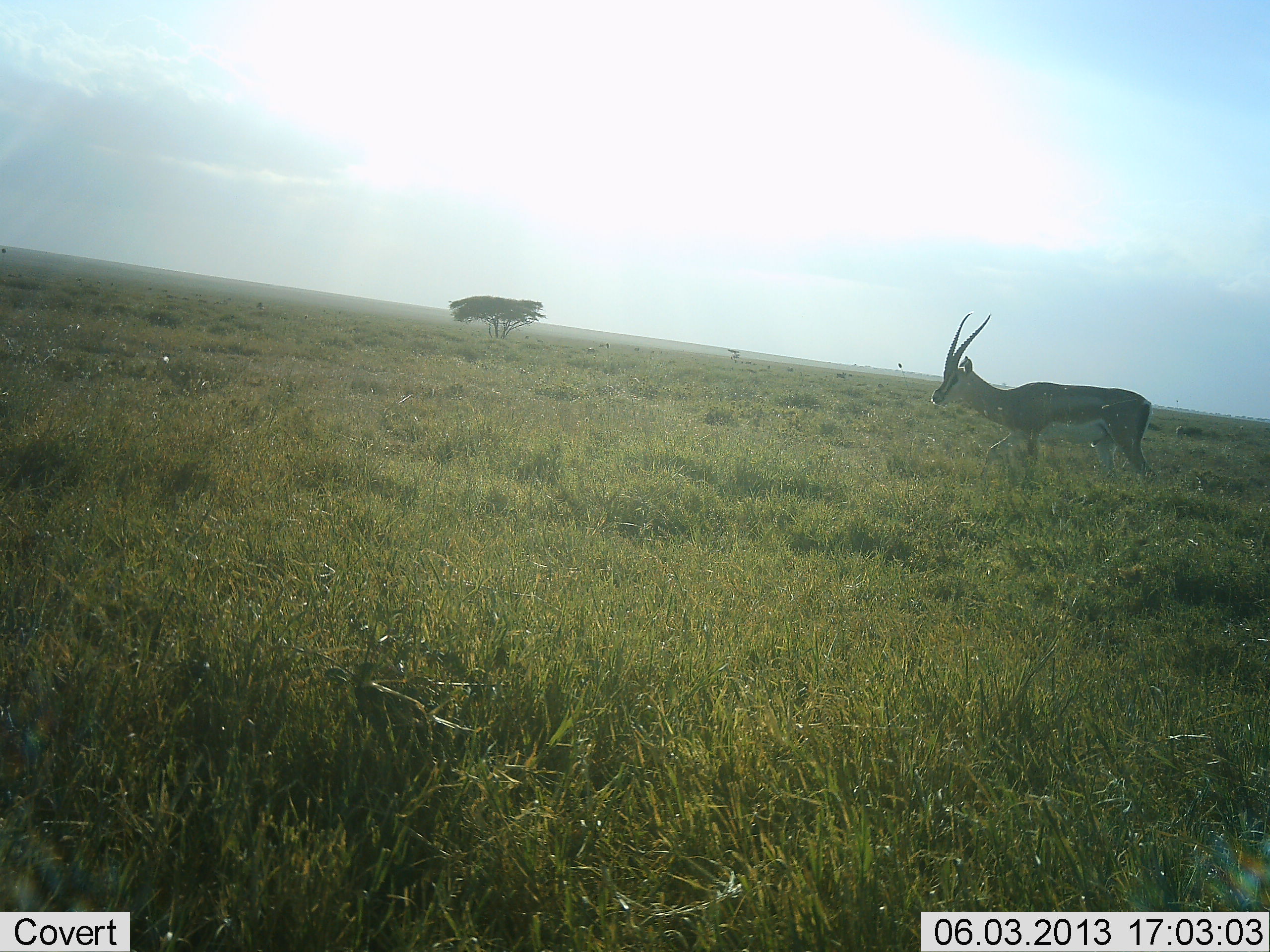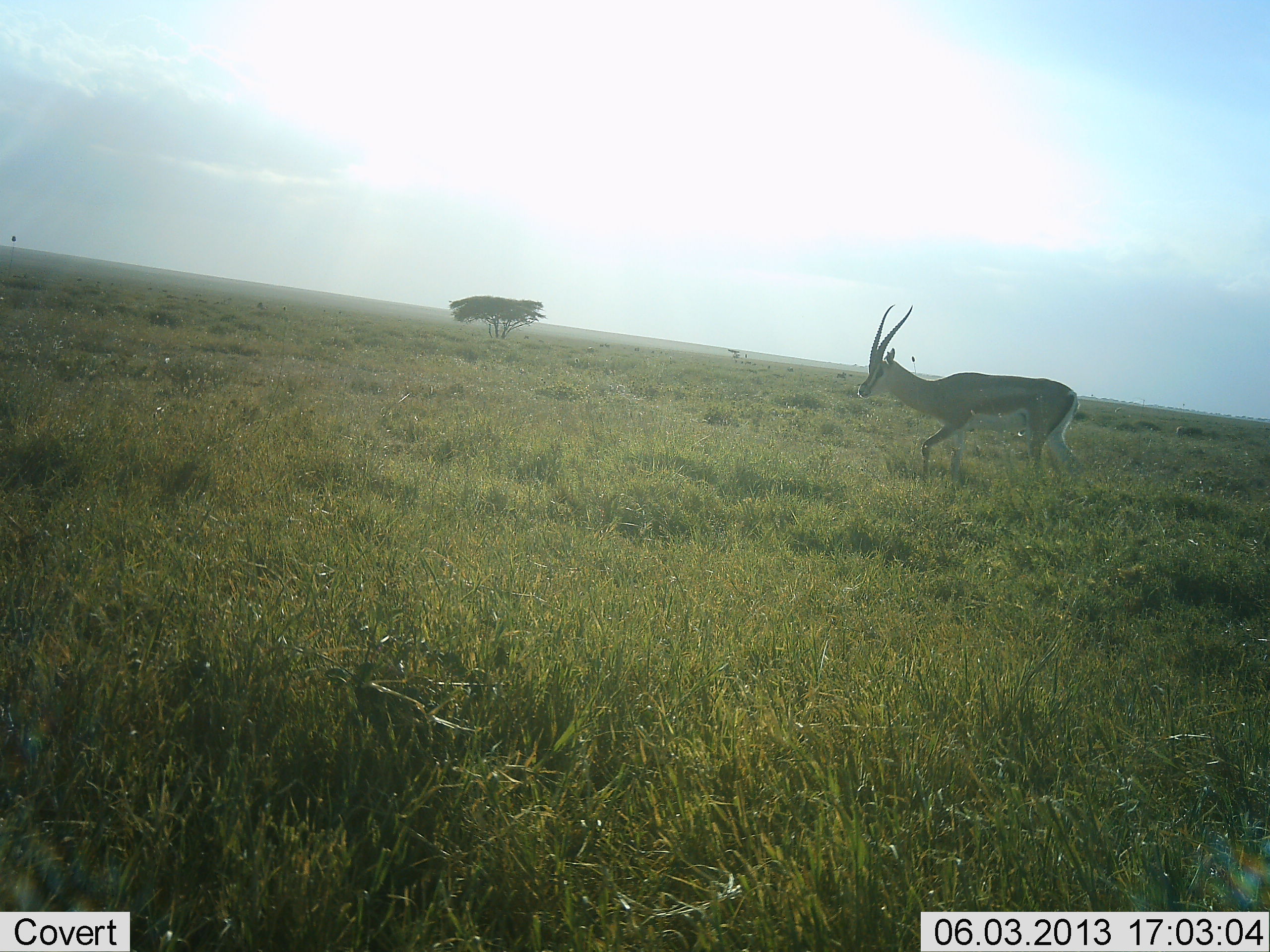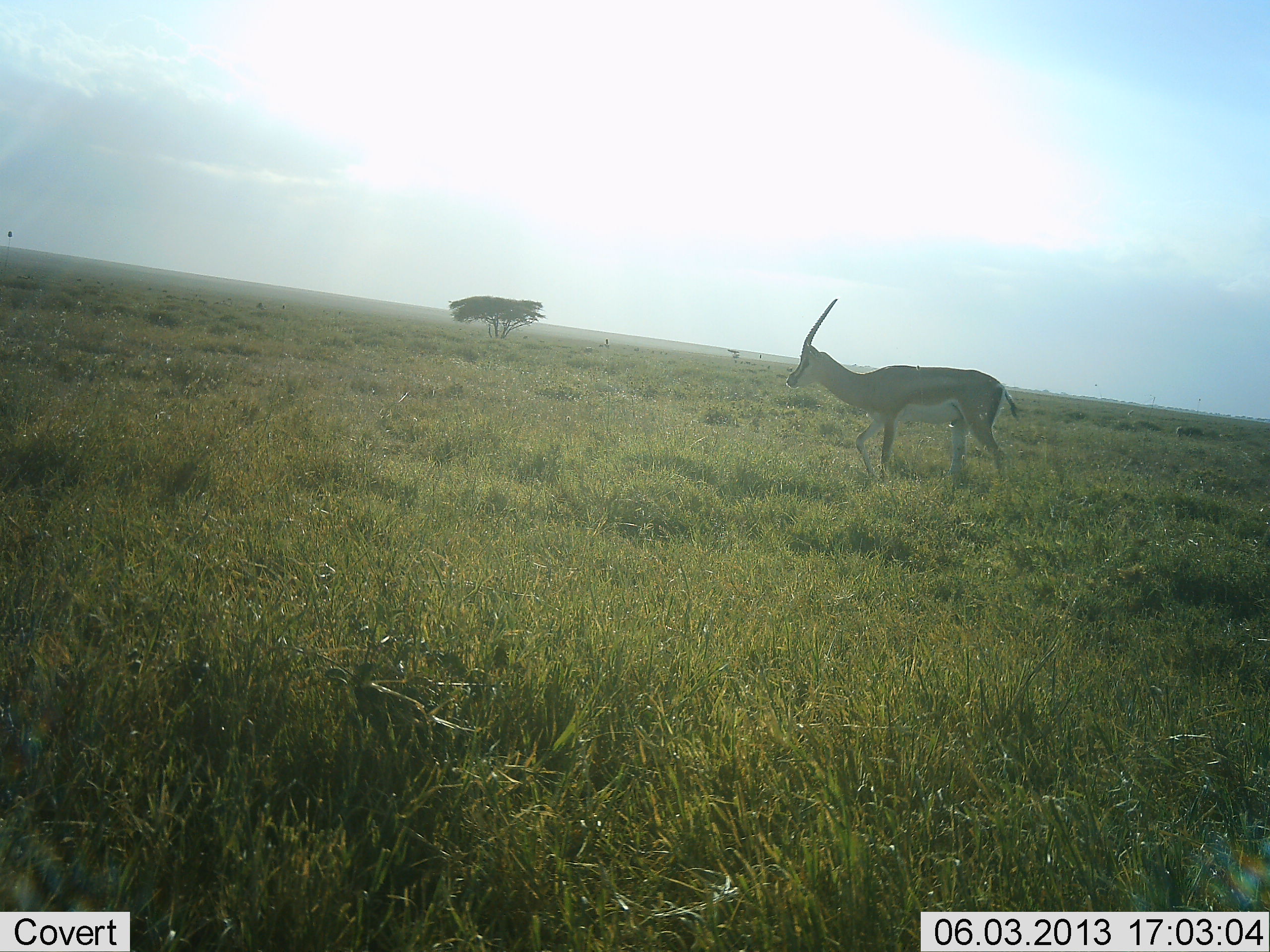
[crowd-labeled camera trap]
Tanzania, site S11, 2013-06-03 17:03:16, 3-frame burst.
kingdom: Animalia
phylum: Chordata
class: Mammalia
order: Artiodactyla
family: Bovidae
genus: Nanger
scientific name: Nanger granti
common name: grant's gazelle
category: gazellegrants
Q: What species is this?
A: Gazellegrants (grant's gazelle) (Nanger granti).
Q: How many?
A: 1.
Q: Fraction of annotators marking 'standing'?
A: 0%.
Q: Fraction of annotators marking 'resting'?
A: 0%.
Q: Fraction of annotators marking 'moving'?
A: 96%.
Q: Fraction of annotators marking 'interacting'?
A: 0%.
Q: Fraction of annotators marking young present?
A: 0%.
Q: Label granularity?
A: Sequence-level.